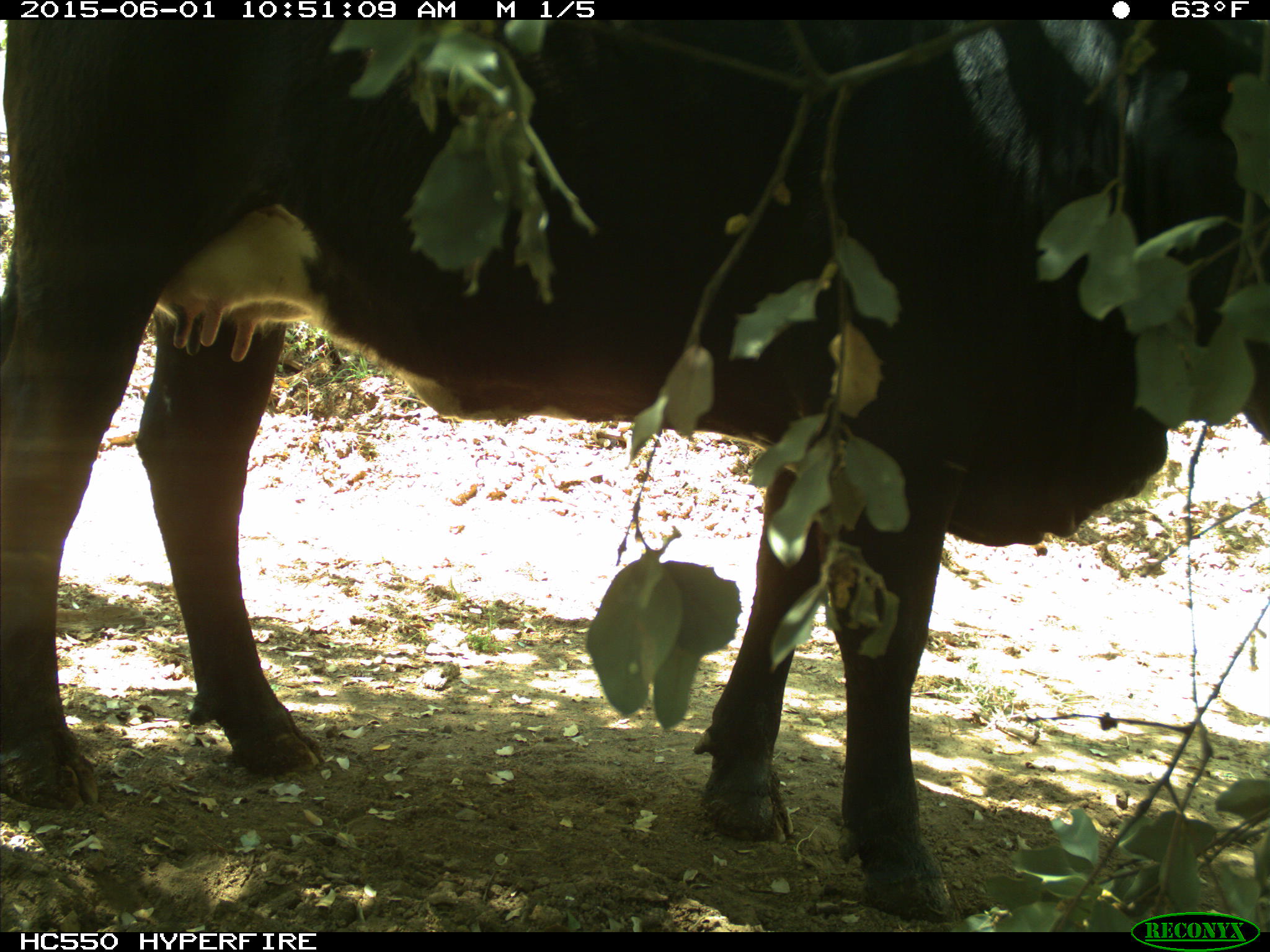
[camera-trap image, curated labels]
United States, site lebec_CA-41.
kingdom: Animalia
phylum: Chordata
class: Mammalia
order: Artiodactyla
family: Bovidae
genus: Bos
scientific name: Bos taurus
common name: domestic cow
Bos taurus (domestic cow).